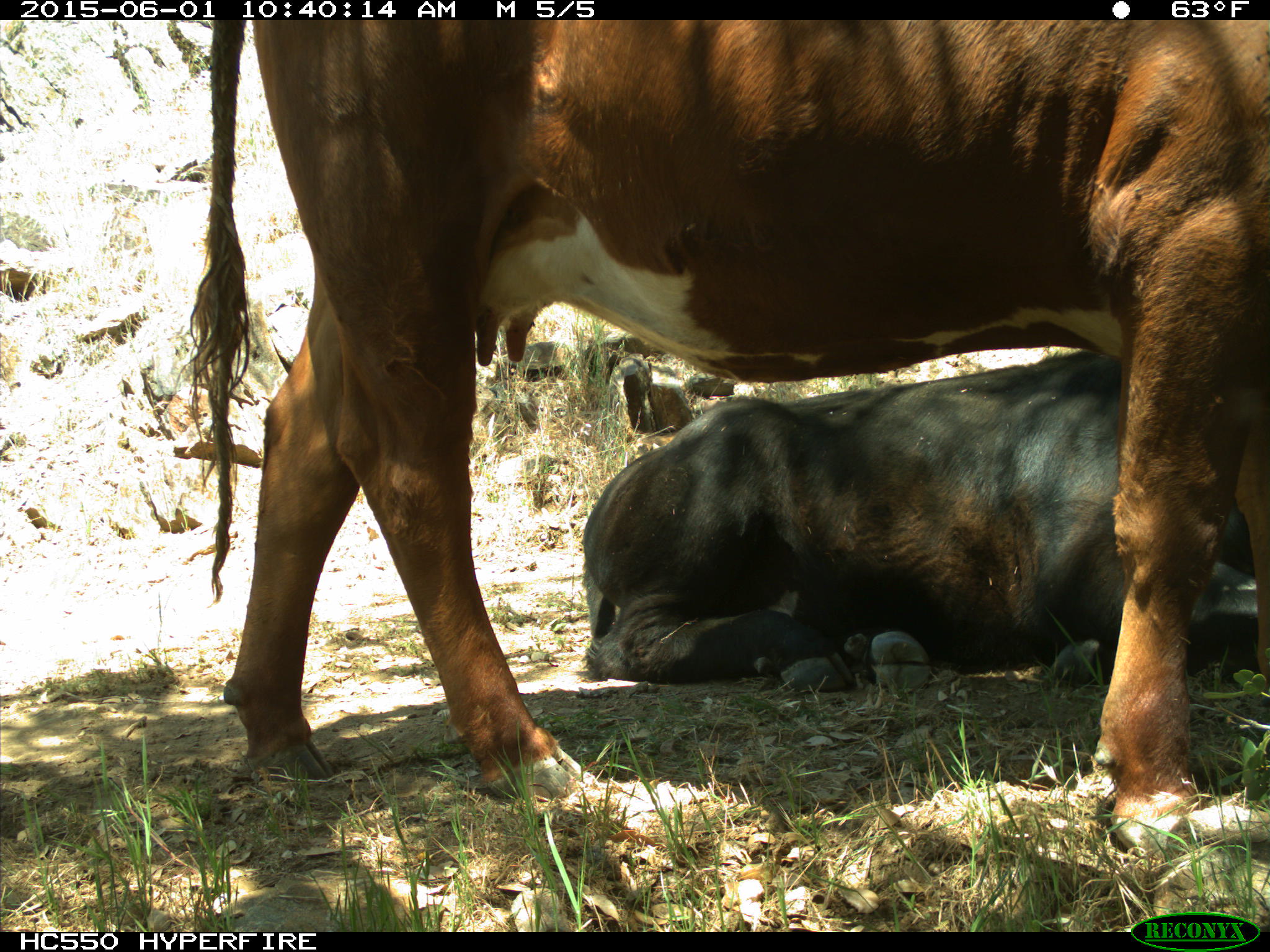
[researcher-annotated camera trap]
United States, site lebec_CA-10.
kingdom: Animalia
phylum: Chordata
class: Mammalia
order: Artiodactyla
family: Bovidae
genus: Bos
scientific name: Bos taurus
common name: domestic cow